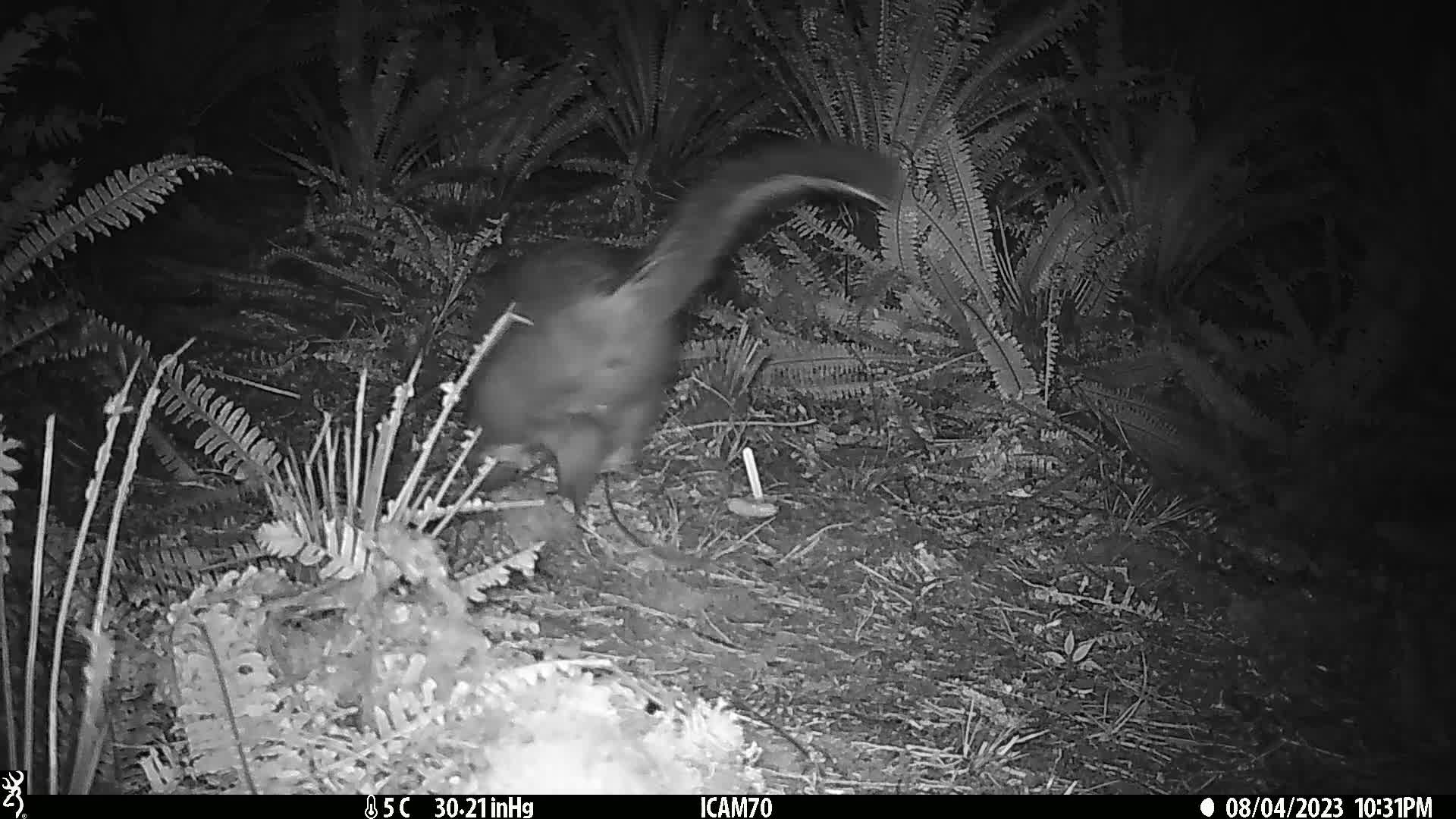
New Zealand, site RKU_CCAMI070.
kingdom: Animalia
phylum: Chordata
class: Mammalia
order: Diprotodontia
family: Phalangeridae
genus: Trichosurus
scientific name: Trichosurus vulpecula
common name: common brushtail possum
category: possum